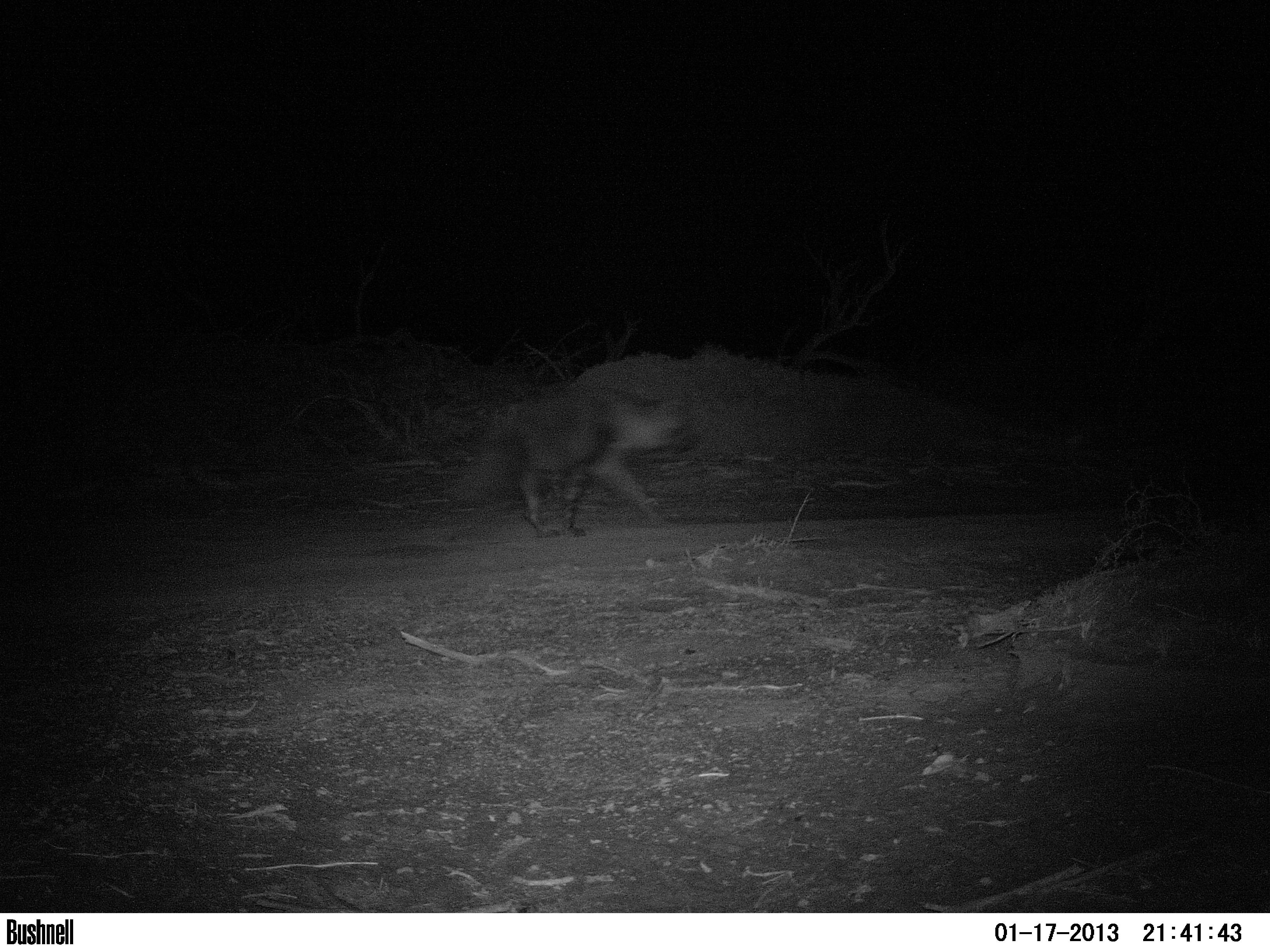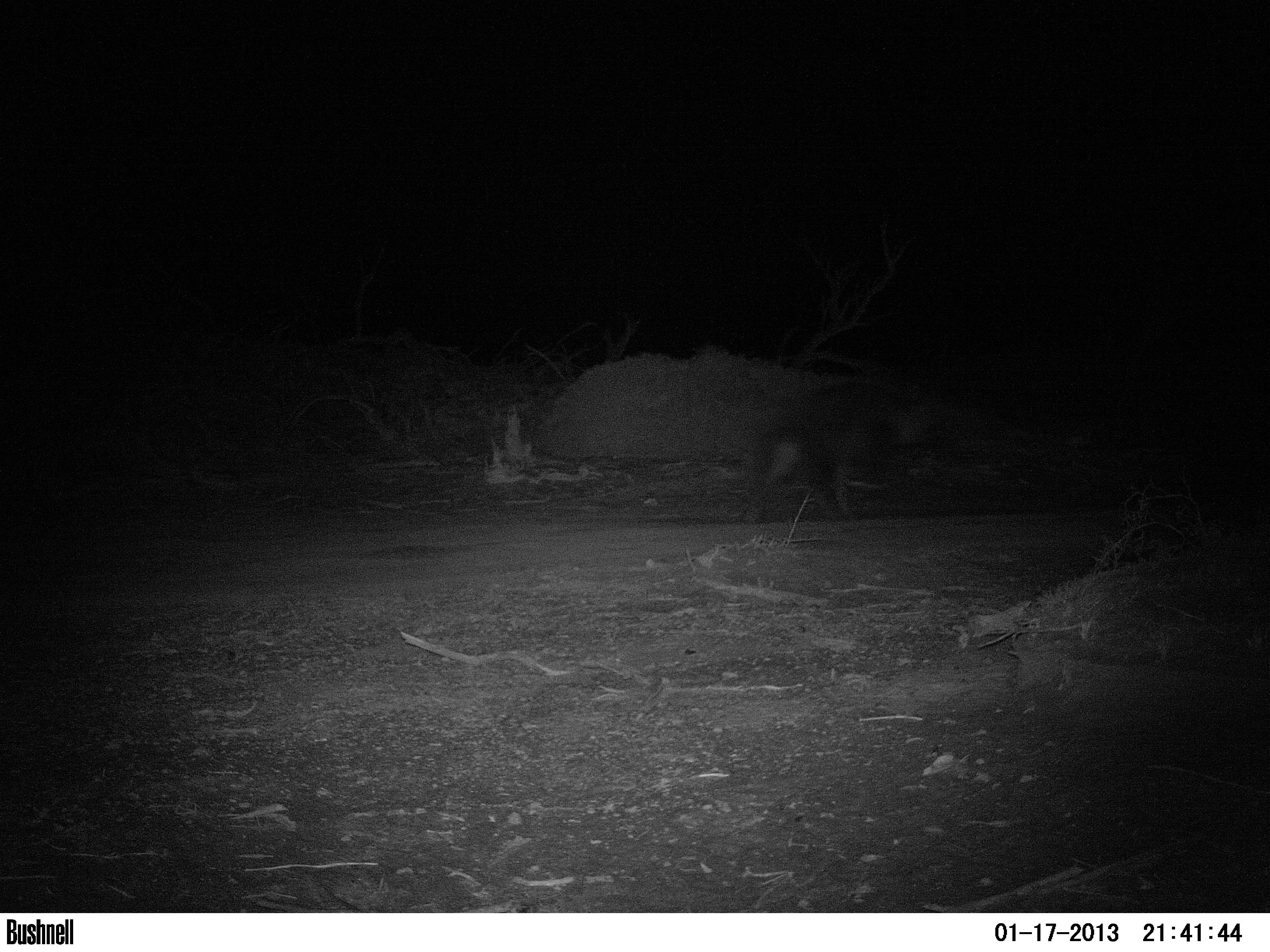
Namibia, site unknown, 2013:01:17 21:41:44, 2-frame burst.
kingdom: Animalia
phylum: Chordata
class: Mammalia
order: Carnivora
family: Hyaenidae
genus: Parahyaena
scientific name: Parahyaena brunnea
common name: brown hyena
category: hyaena brunnea